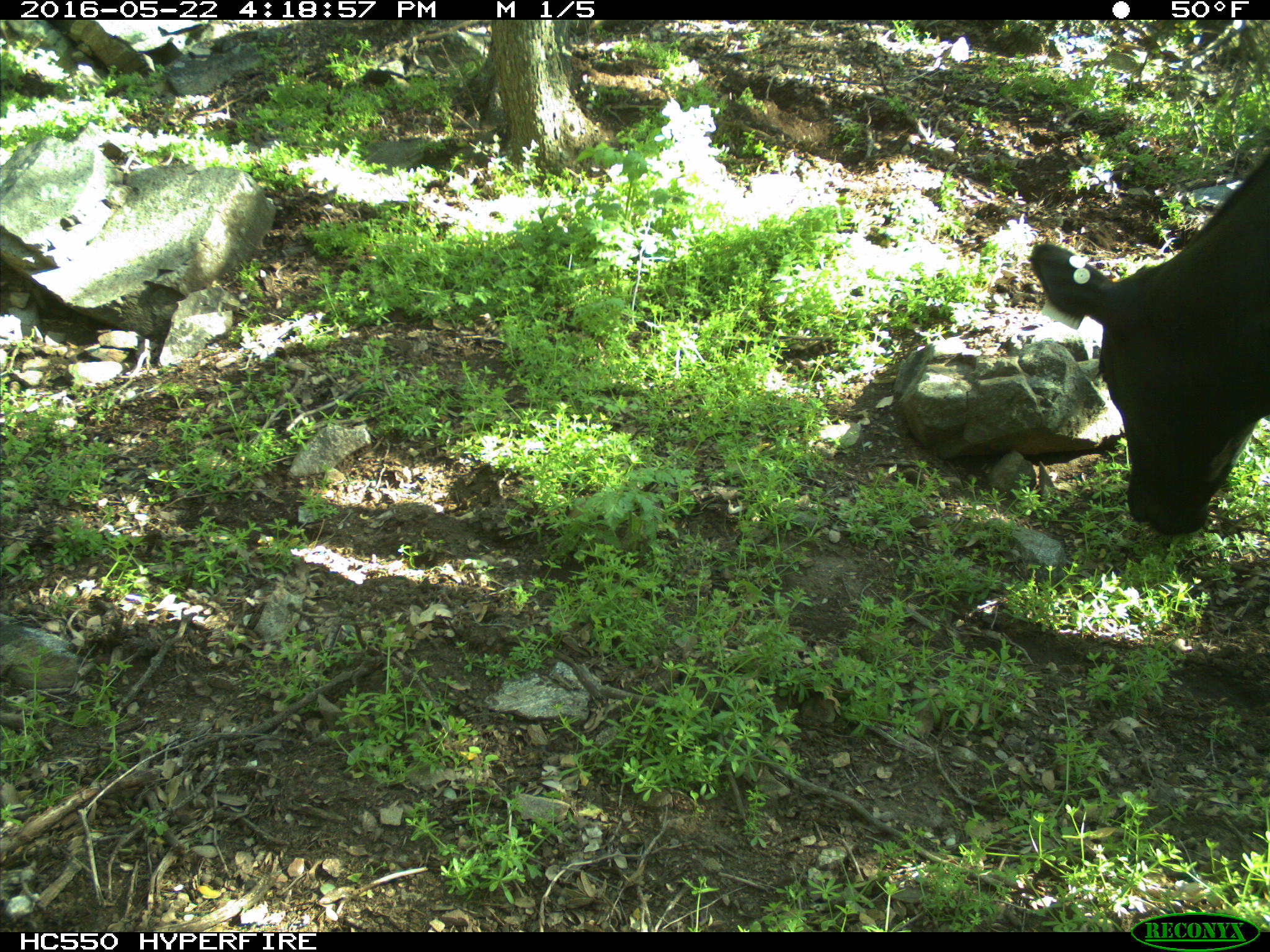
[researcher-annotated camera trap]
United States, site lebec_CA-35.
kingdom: Animalia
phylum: Chordata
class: Mammalia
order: Artiodactyla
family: Bovidae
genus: Bos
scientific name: Bos taurus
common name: domestic cow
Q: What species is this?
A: Bos taurus (domestic cow).